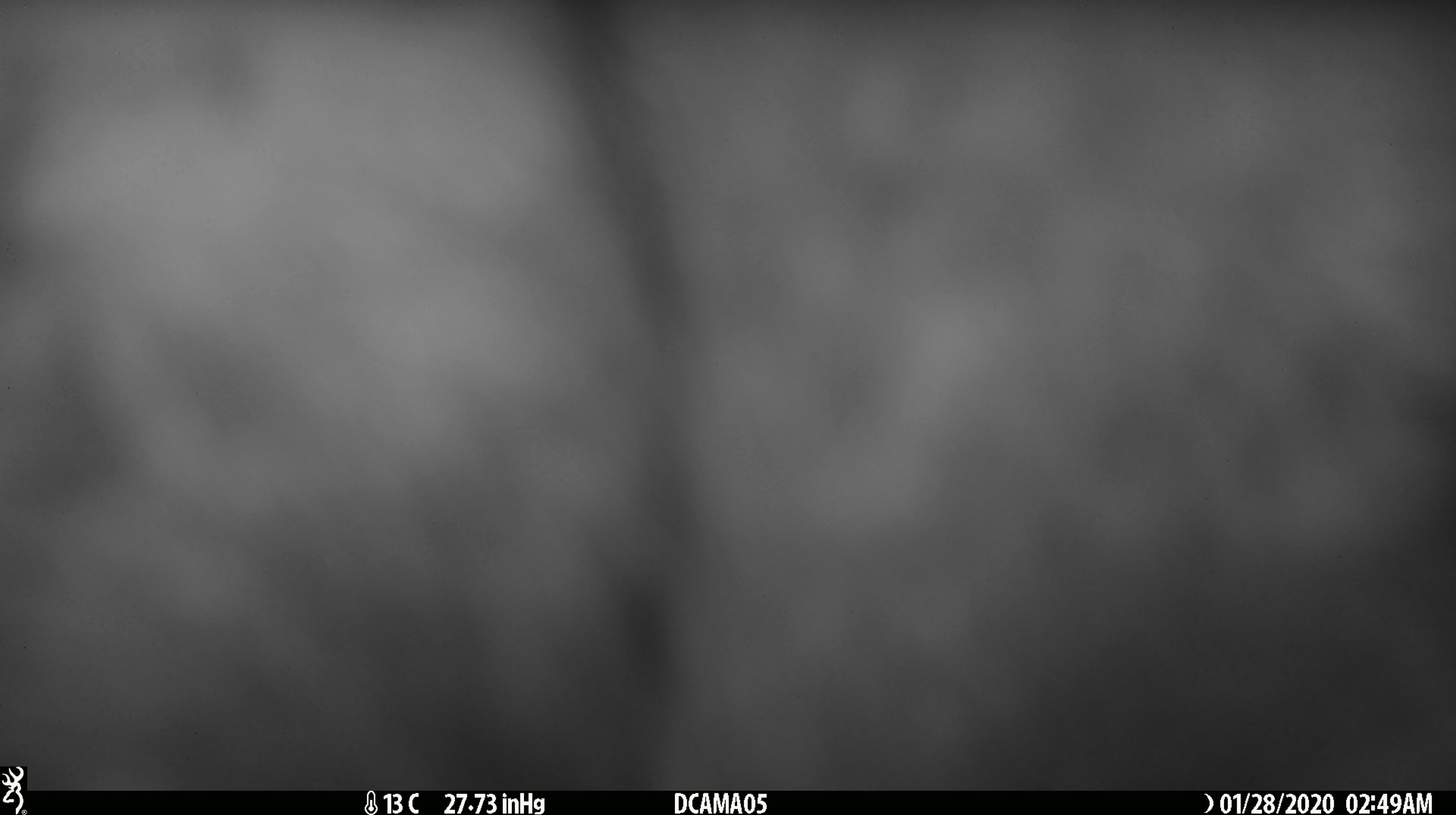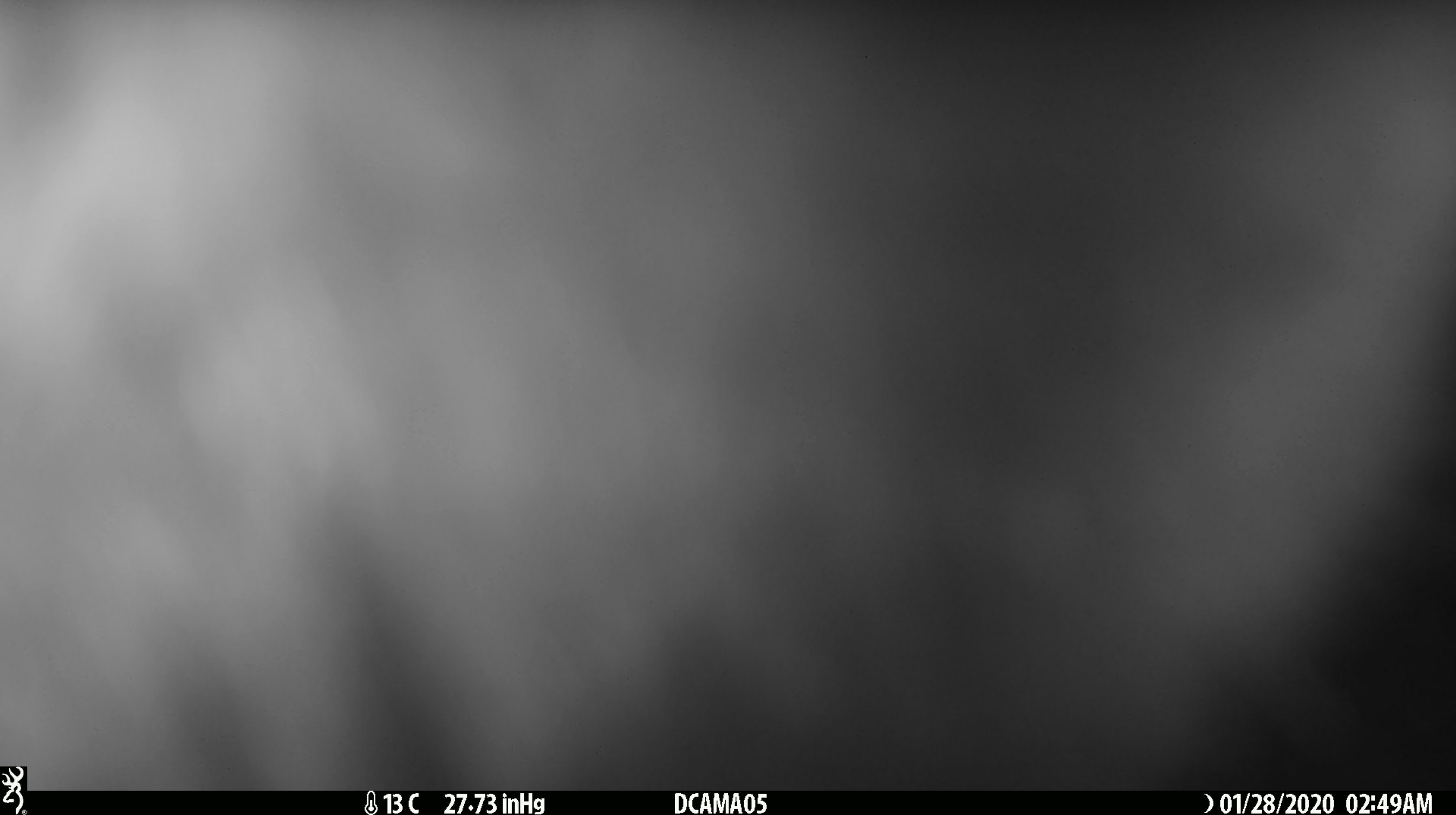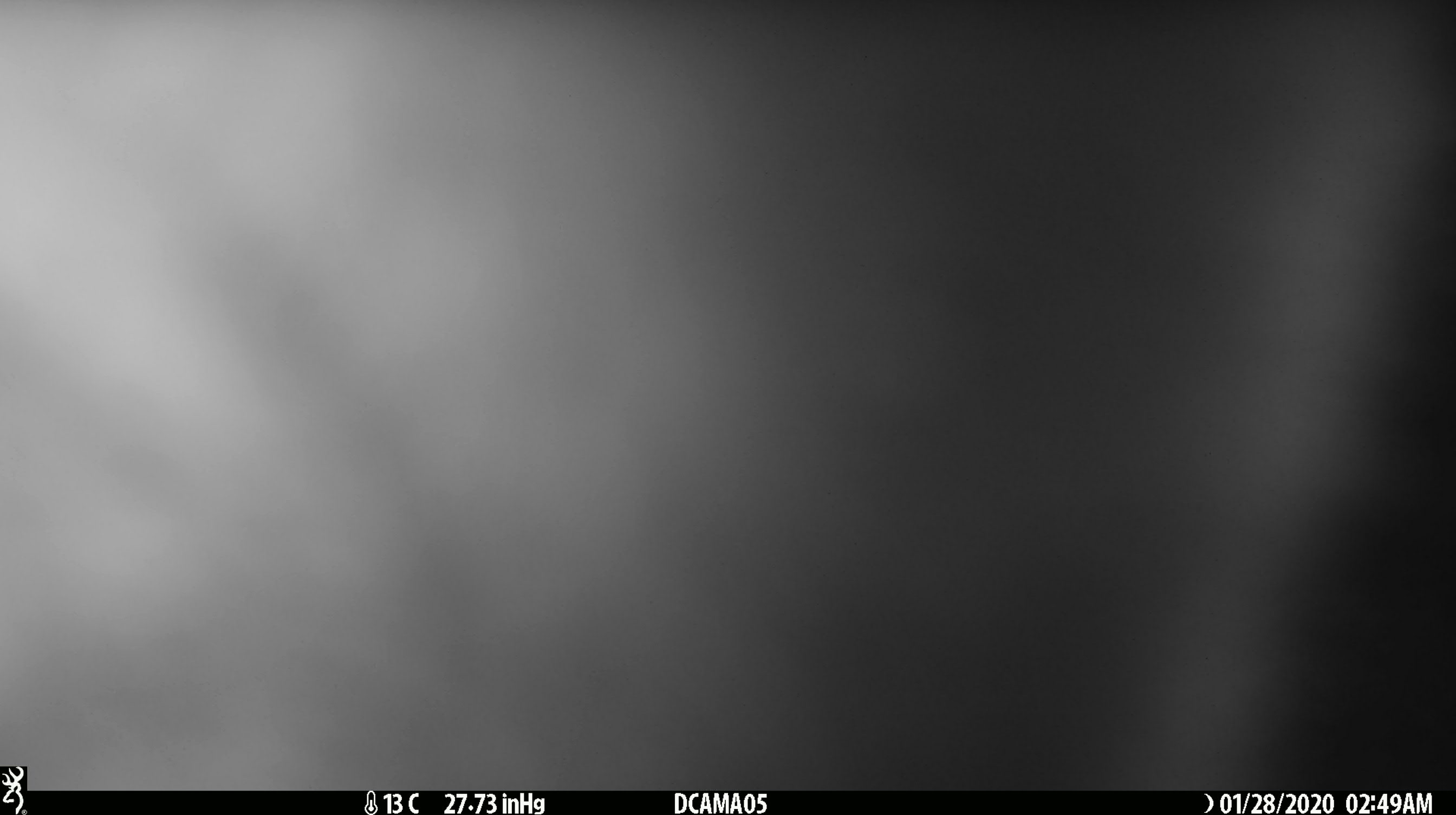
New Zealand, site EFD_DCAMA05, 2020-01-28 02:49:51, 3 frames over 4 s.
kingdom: Animalia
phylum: Chordata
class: Mammalia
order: Diprotodontia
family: Phalangeridae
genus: Trichosurus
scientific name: Trichosurus vulpecula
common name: common brushtail possum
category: possum